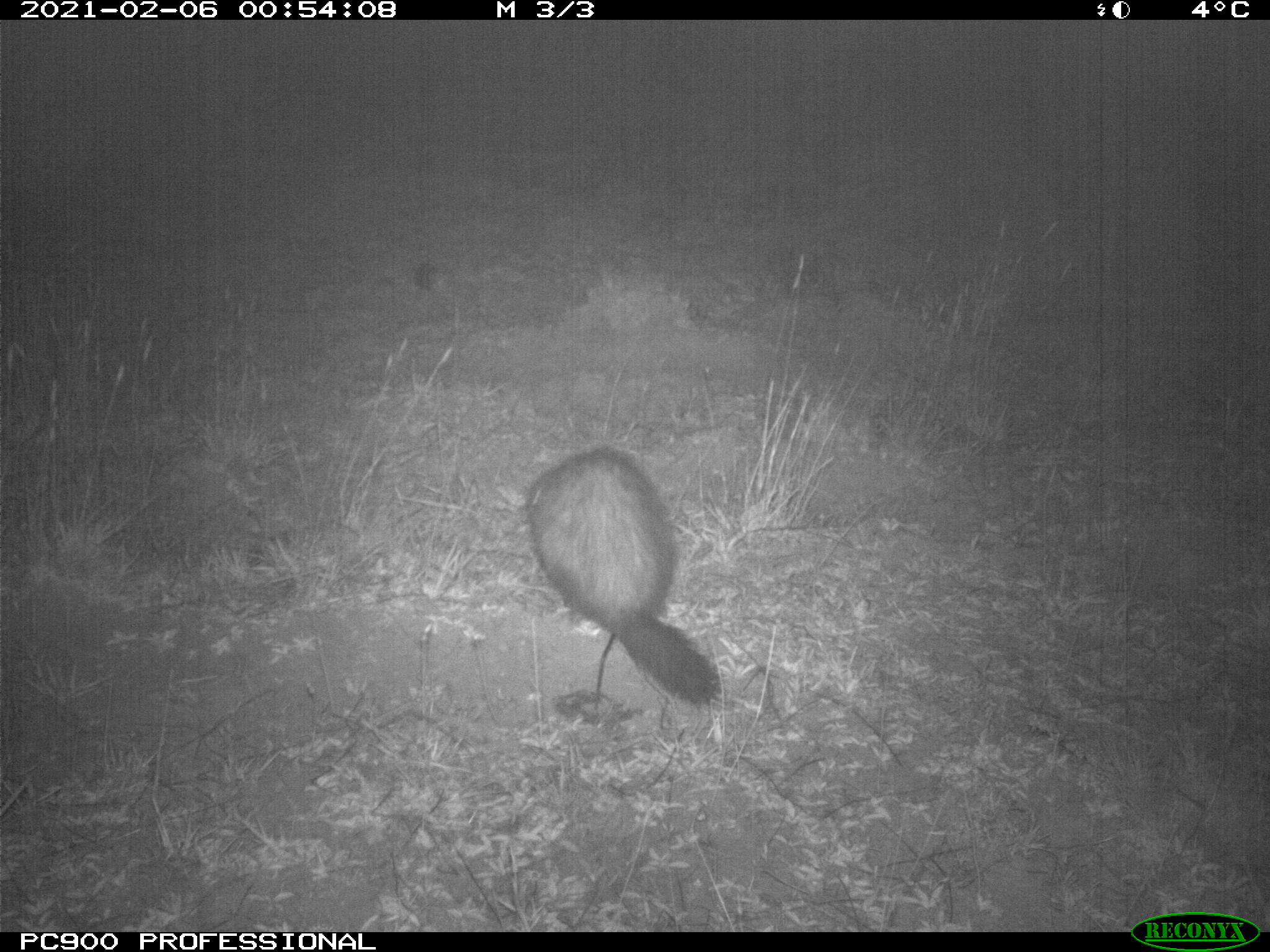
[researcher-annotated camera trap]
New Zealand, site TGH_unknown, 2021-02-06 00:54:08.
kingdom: Animalia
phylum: Chordata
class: Mammalia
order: Carnivora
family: Mustelidae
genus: Mustela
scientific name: Mustela furo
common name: ferret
Ferret (Mustela furo).